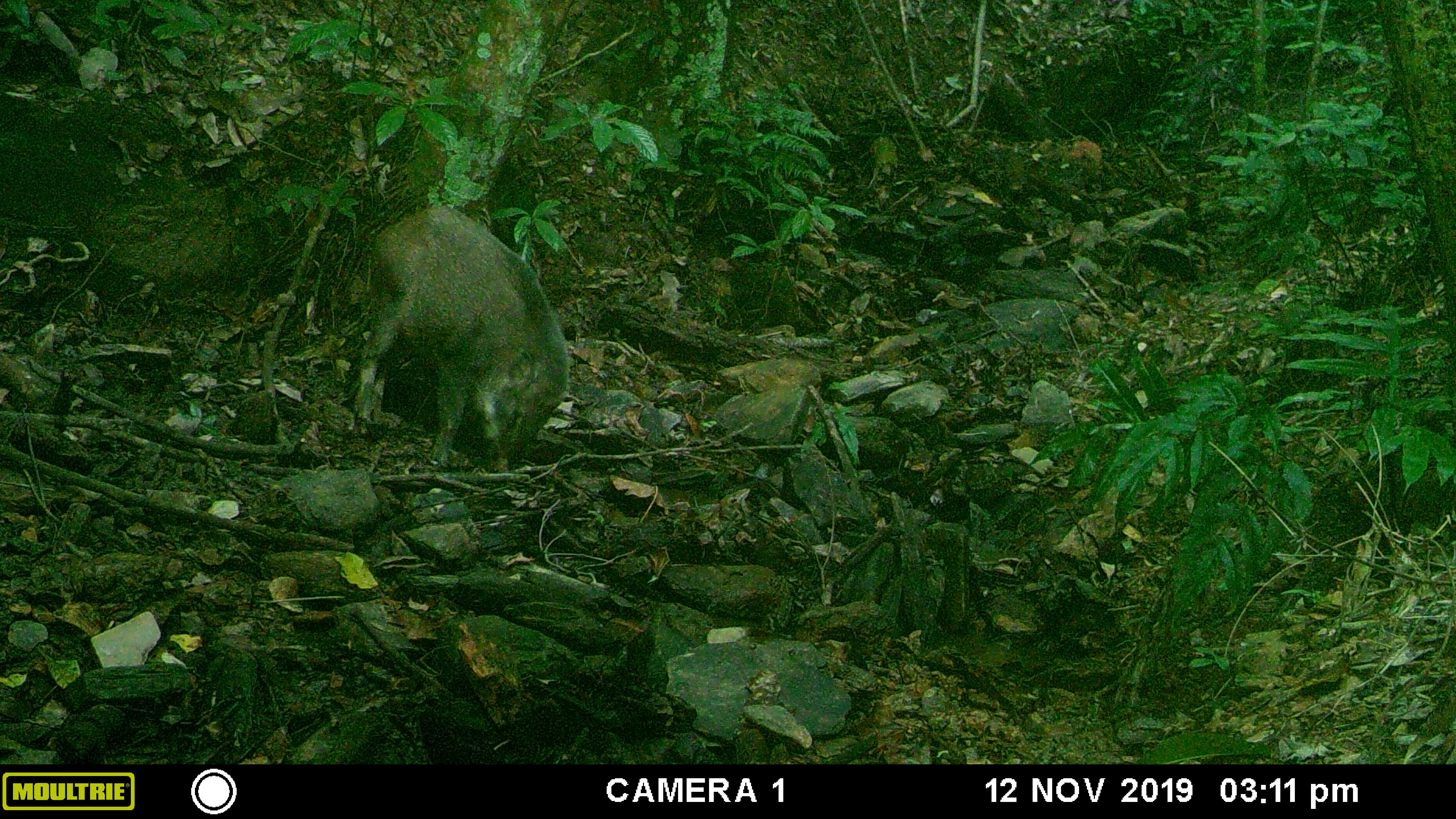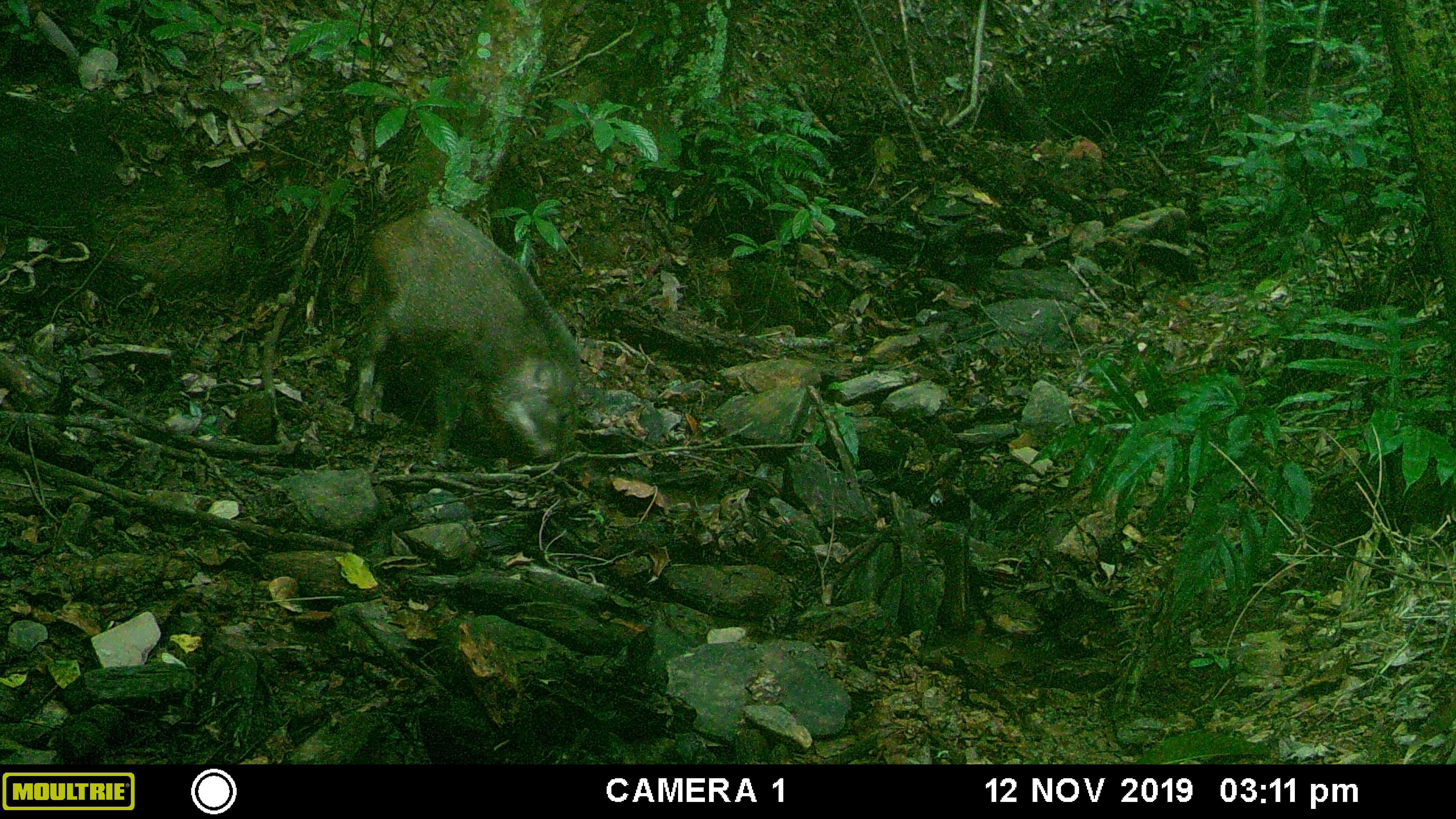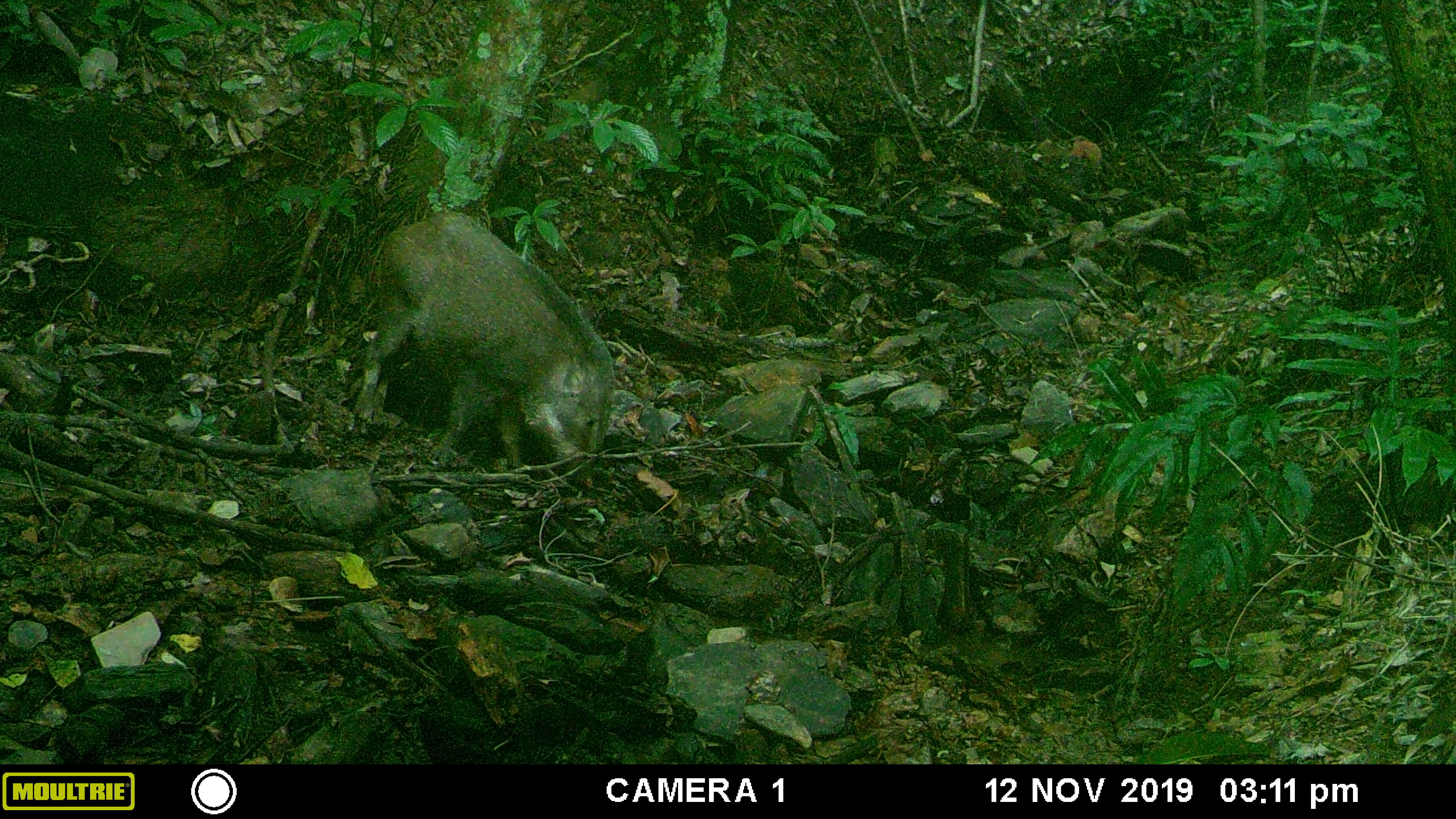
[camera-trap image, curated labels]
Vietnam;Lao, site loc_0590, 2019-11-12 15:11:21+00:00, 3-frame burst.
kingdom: Animalia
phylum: Chordata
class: Mammalia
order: Artiodactyla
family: Suidae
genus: Sus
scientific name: Sus scrofa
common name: eurasian wild pig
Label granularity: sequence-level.